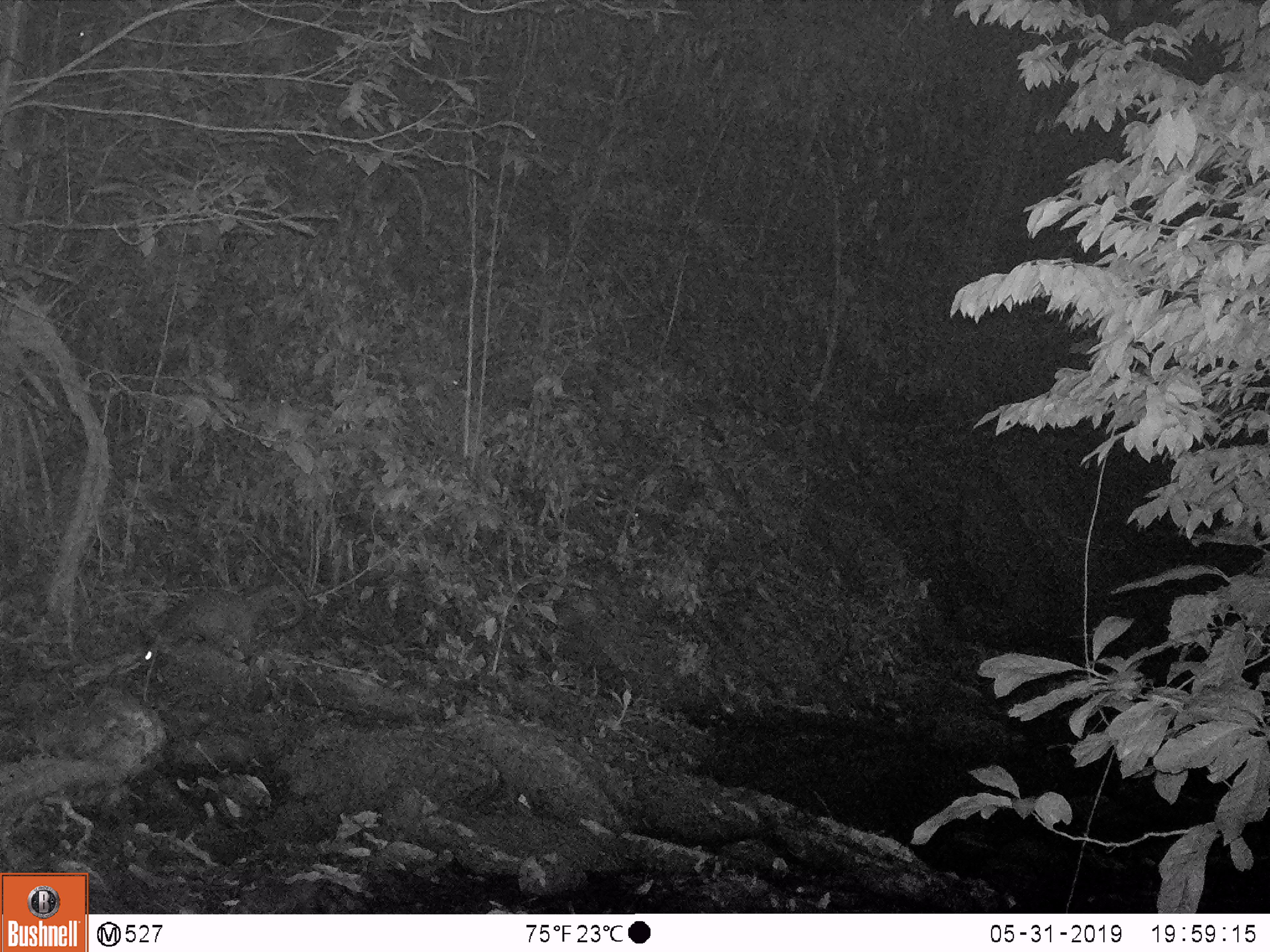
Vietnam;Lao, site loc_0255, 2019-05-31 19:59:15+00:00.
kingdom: Animalia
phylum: Chordata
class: Mammalia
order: Carnivora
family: Viverridae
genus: Paguma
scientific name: Paguma larvata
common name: masked palm civet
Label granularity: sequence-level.